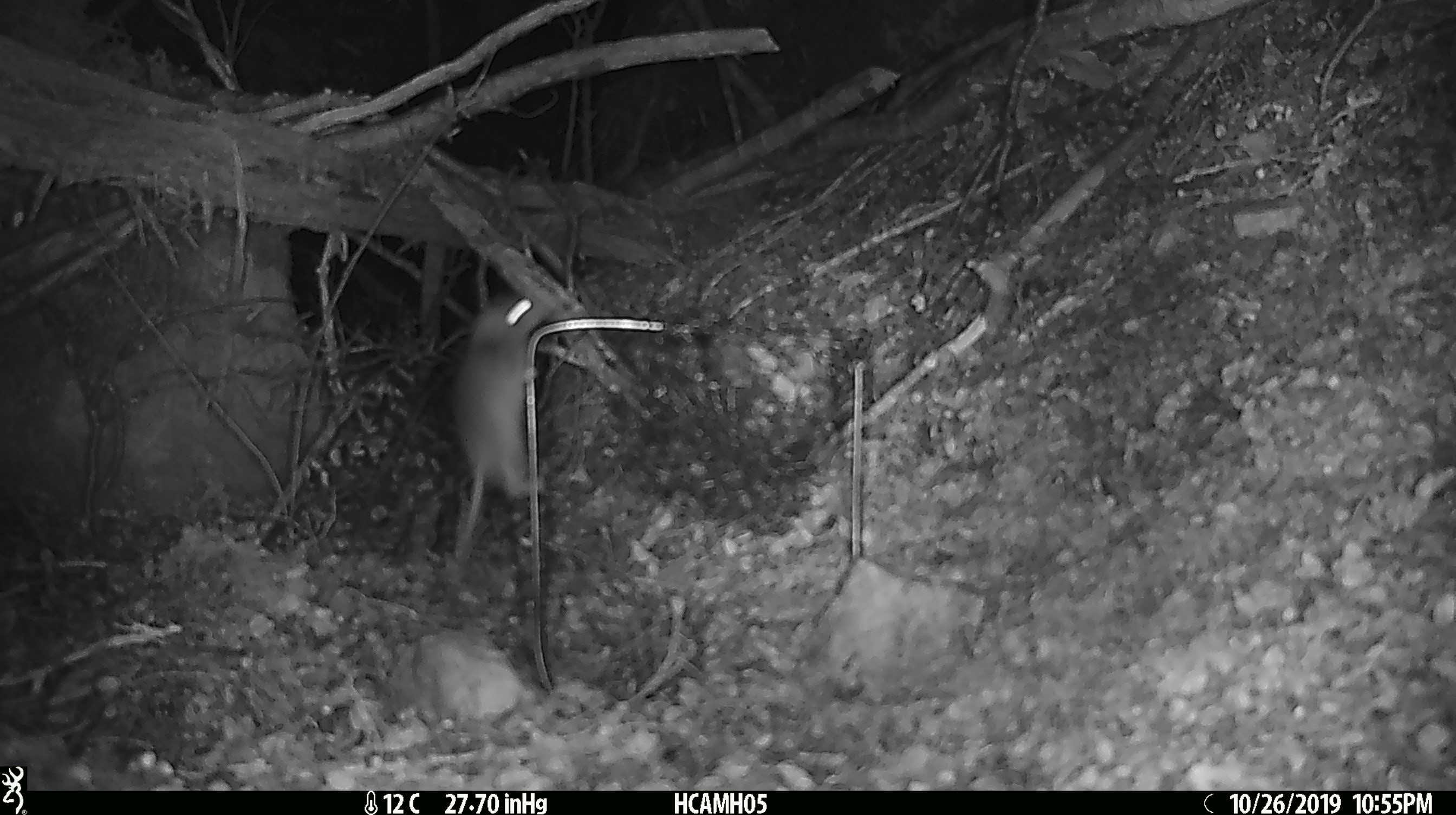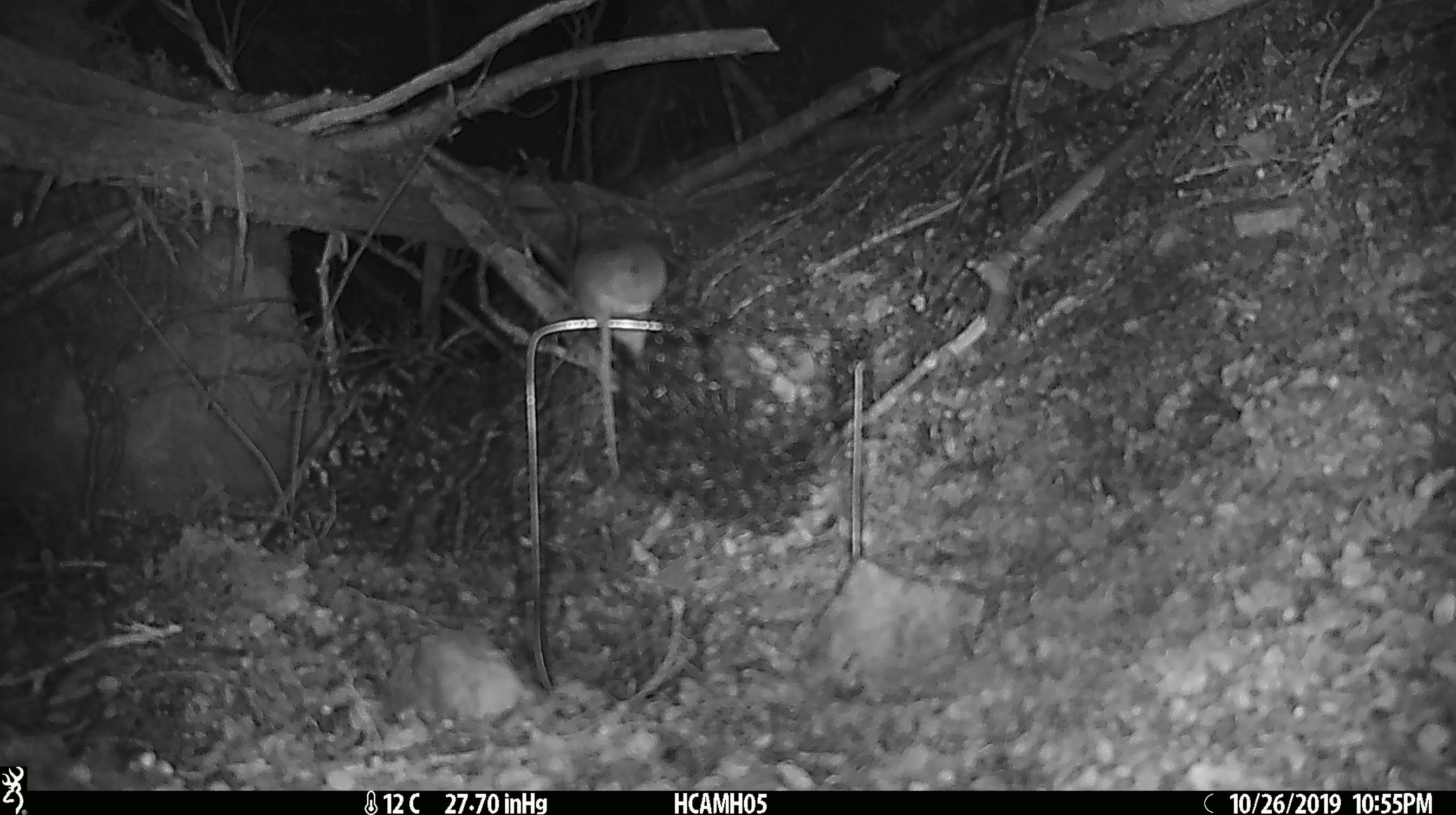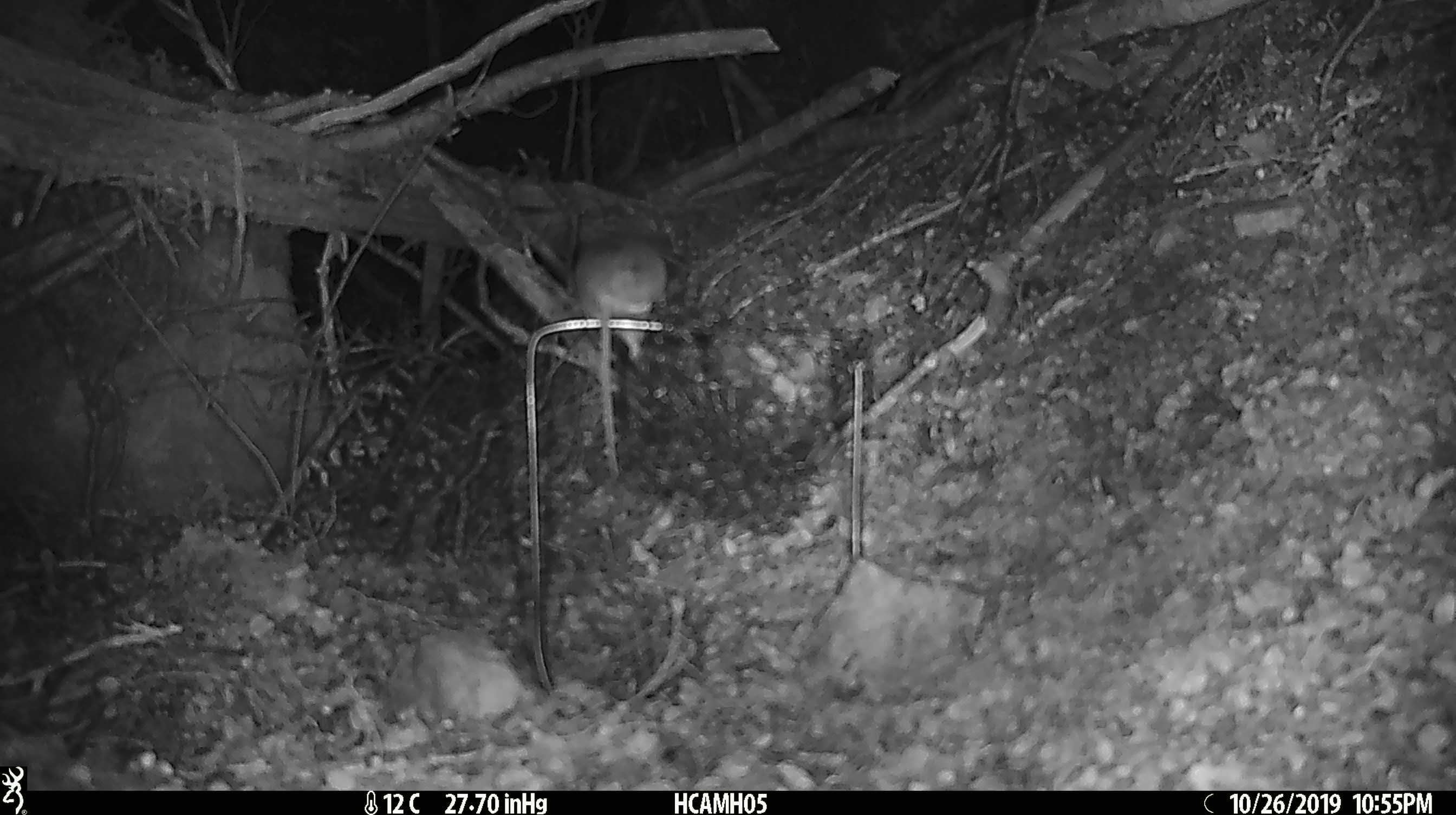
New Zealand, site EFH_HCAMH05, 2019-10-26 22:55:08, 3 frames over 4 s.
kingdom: Animalia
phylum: Chordata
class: Mammalia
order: Rodentia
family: Muridae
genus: Mus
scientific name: Mus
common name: mouse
Mouse (Mus).